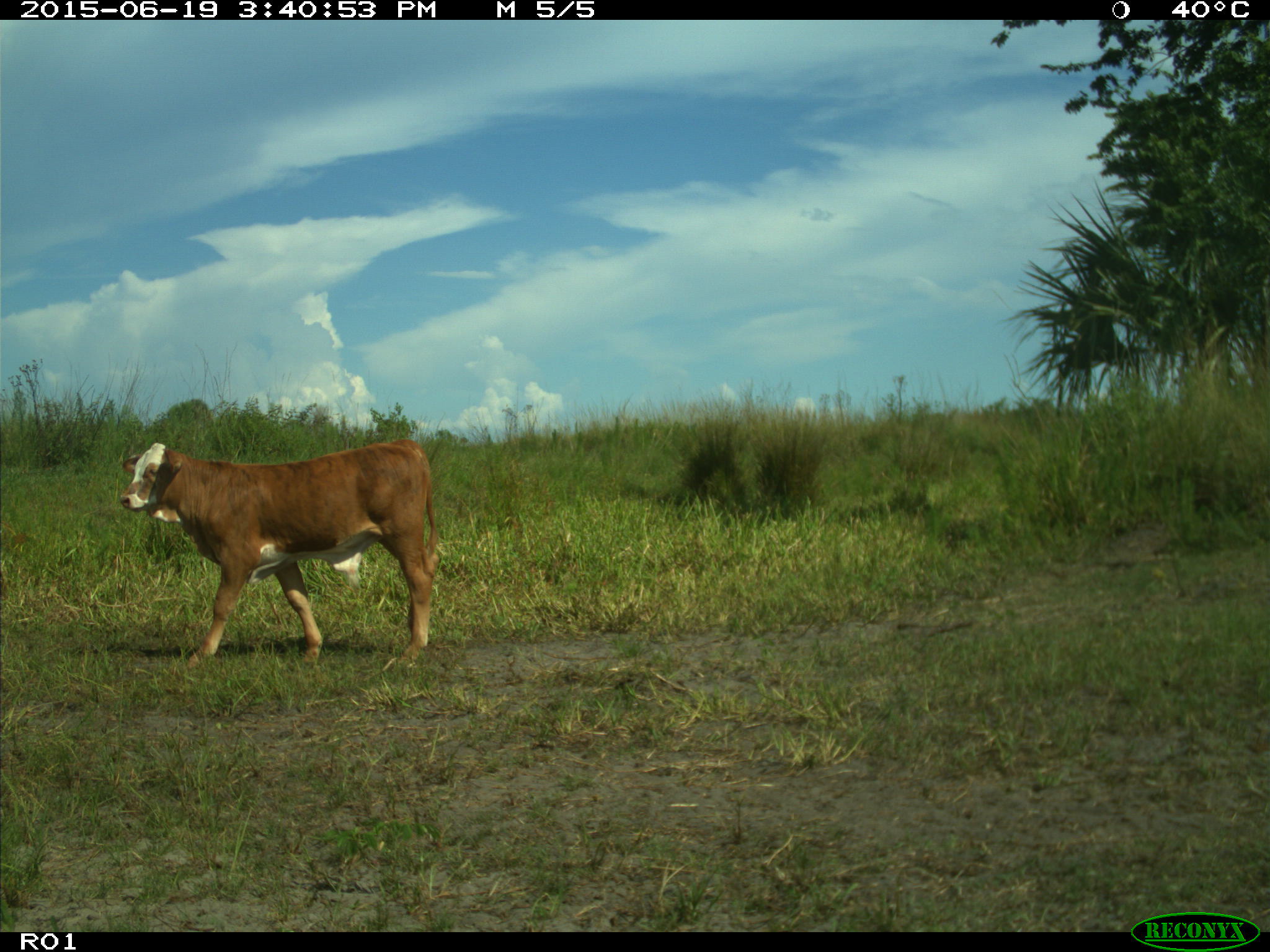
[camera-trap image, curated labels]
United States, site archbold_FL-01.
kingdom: Animalia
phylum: Chordata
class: Mammalia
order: Artiodactyla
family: Bovidae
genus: Bos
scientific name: Bos taurus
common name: domestic cow